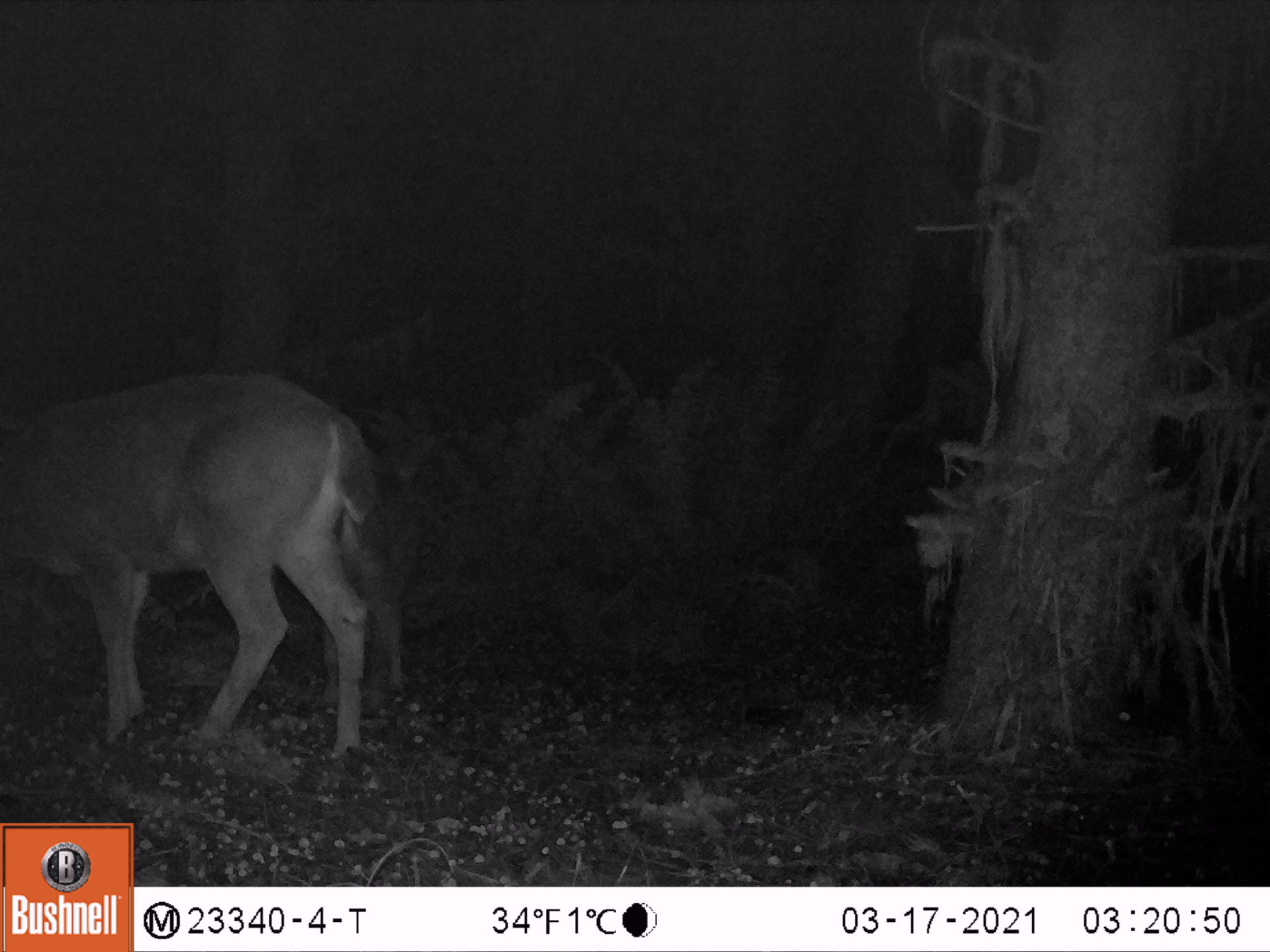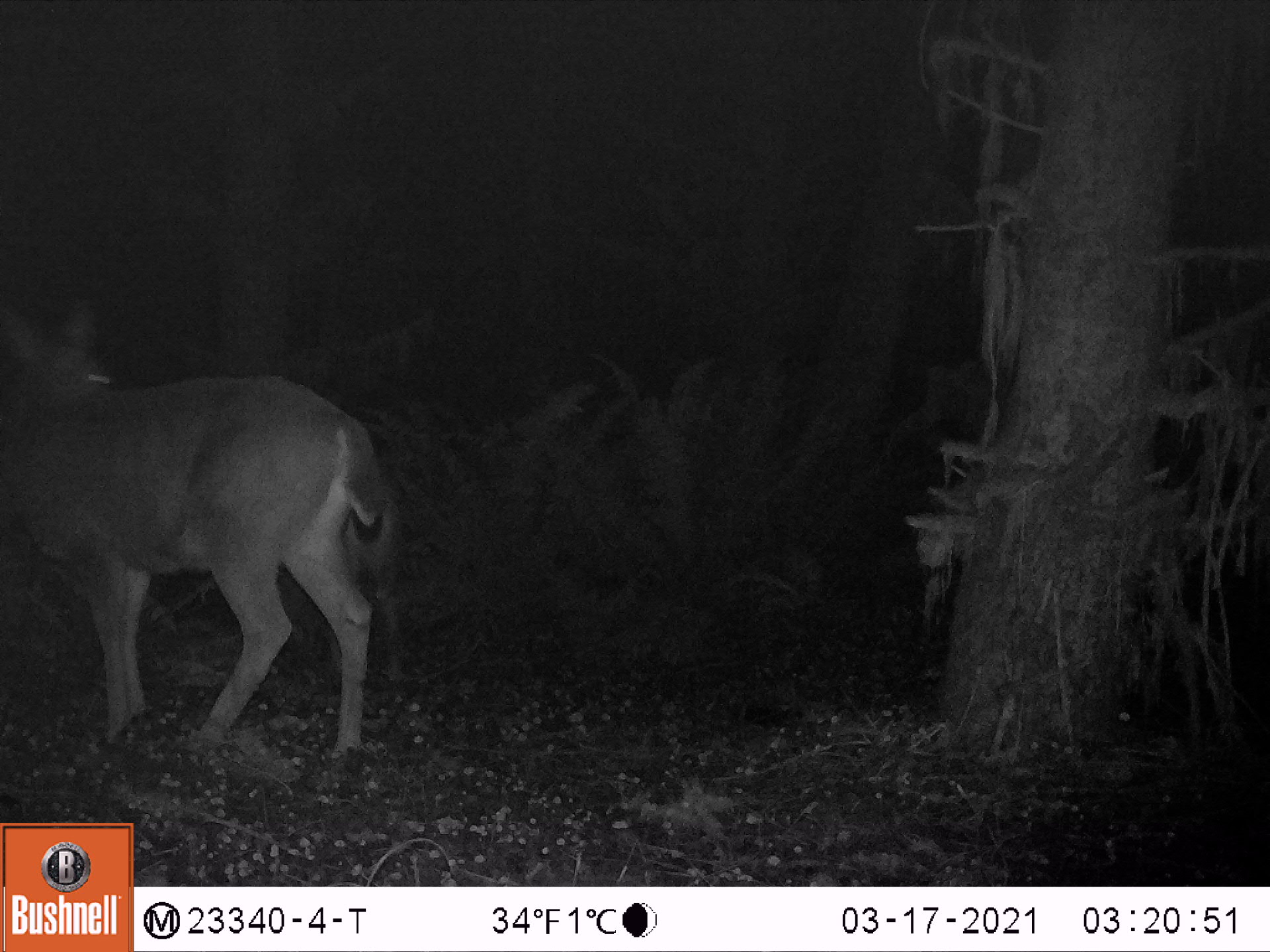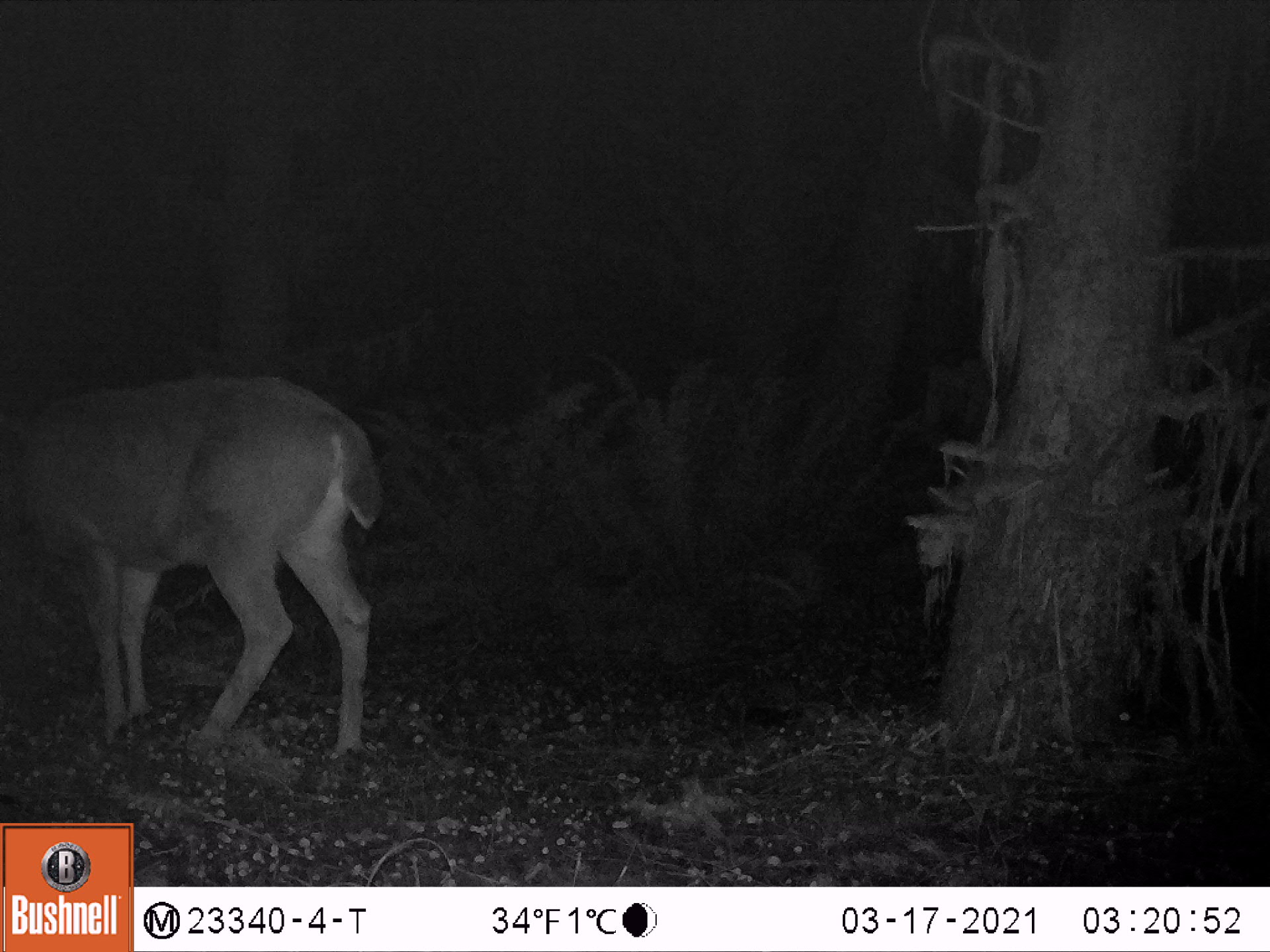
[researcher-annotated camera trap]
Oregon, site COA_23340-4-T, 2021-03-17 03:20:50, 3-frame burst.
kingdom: Animalia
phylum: Chordata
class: Mammalia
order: Artiodactyla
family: Cervidae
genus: Odocoileus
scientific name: Odocoileus hemionus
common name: black-tailed deer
Black-tailed deer (Odocoileus hemionus).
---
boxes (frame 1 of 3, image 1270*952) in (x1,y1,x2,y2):
black-tailed deer: (0,370,383,758)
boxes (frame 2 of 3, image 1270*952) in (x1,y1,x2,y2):
black-tailed deer: (0,301,387,758)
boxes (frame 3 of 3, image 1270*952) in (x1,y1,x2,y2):
black-tailed deer: (0,371,399,756)